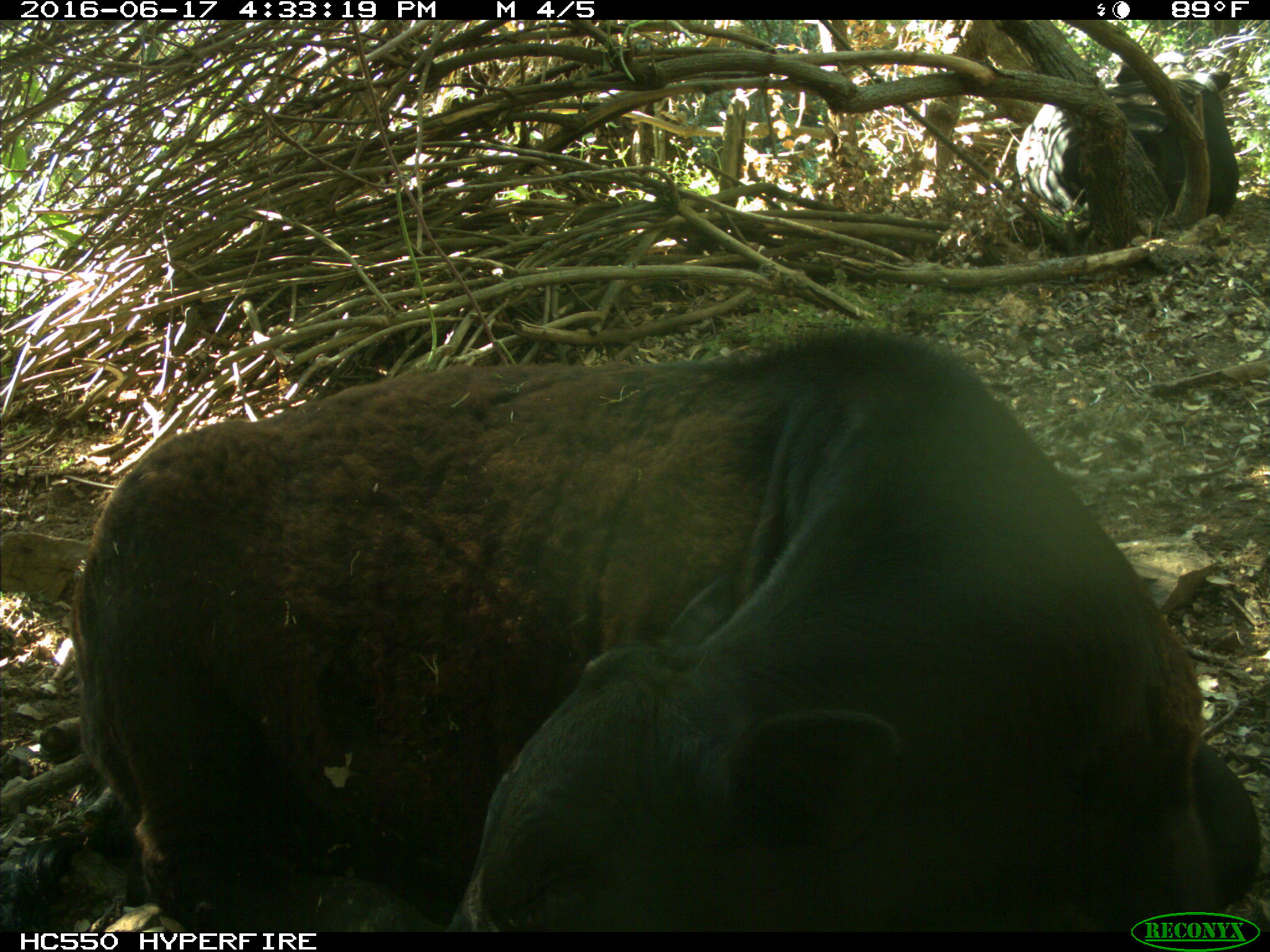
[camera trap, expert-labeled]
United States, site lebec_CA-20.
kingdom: Animalia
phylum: Chordata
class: Mammalia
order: Artiodactyla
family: Bovidae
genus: Bos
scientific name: Bos taurus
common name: domestic cow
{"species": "Bos taurus (domestic cow)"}